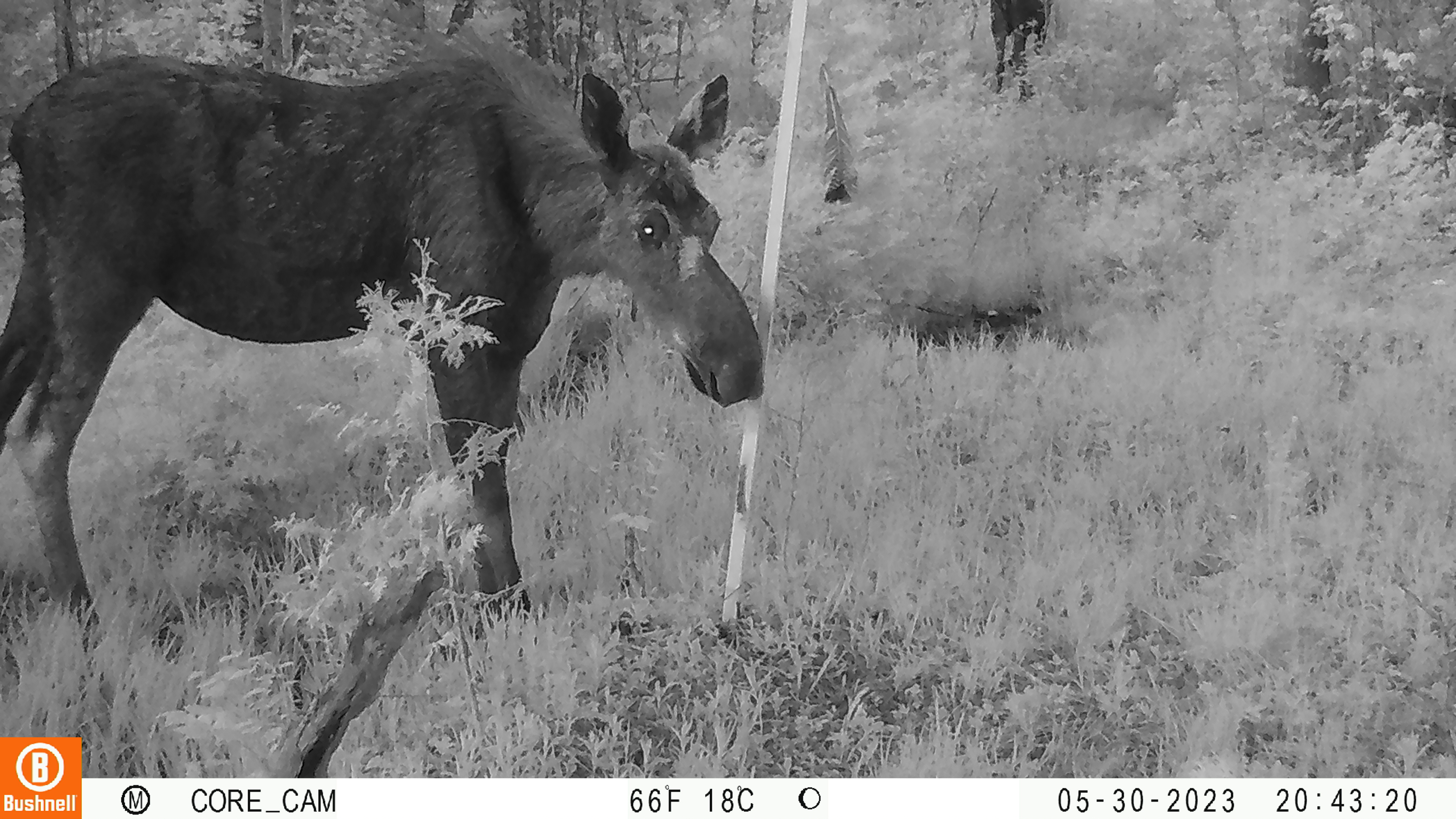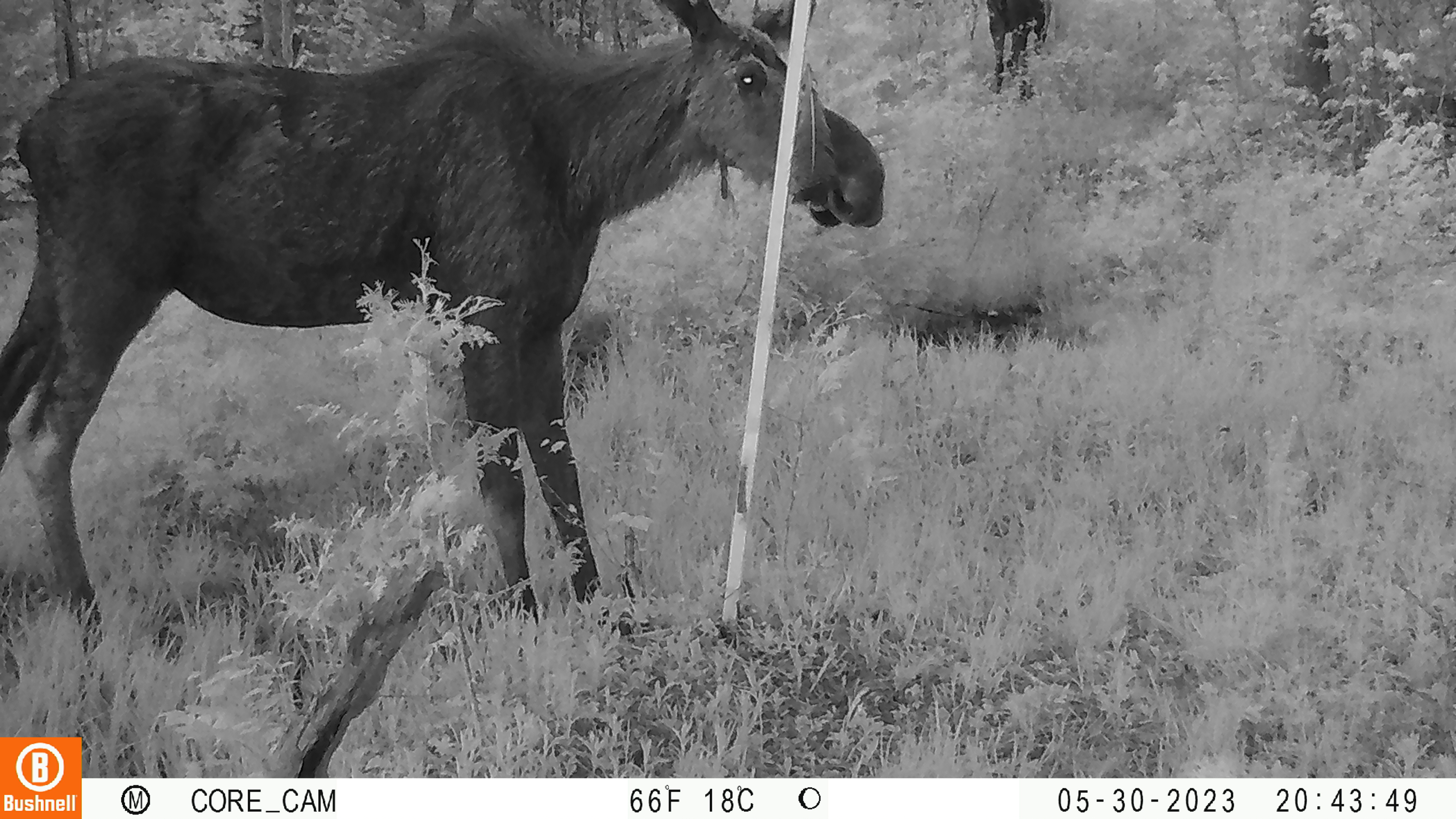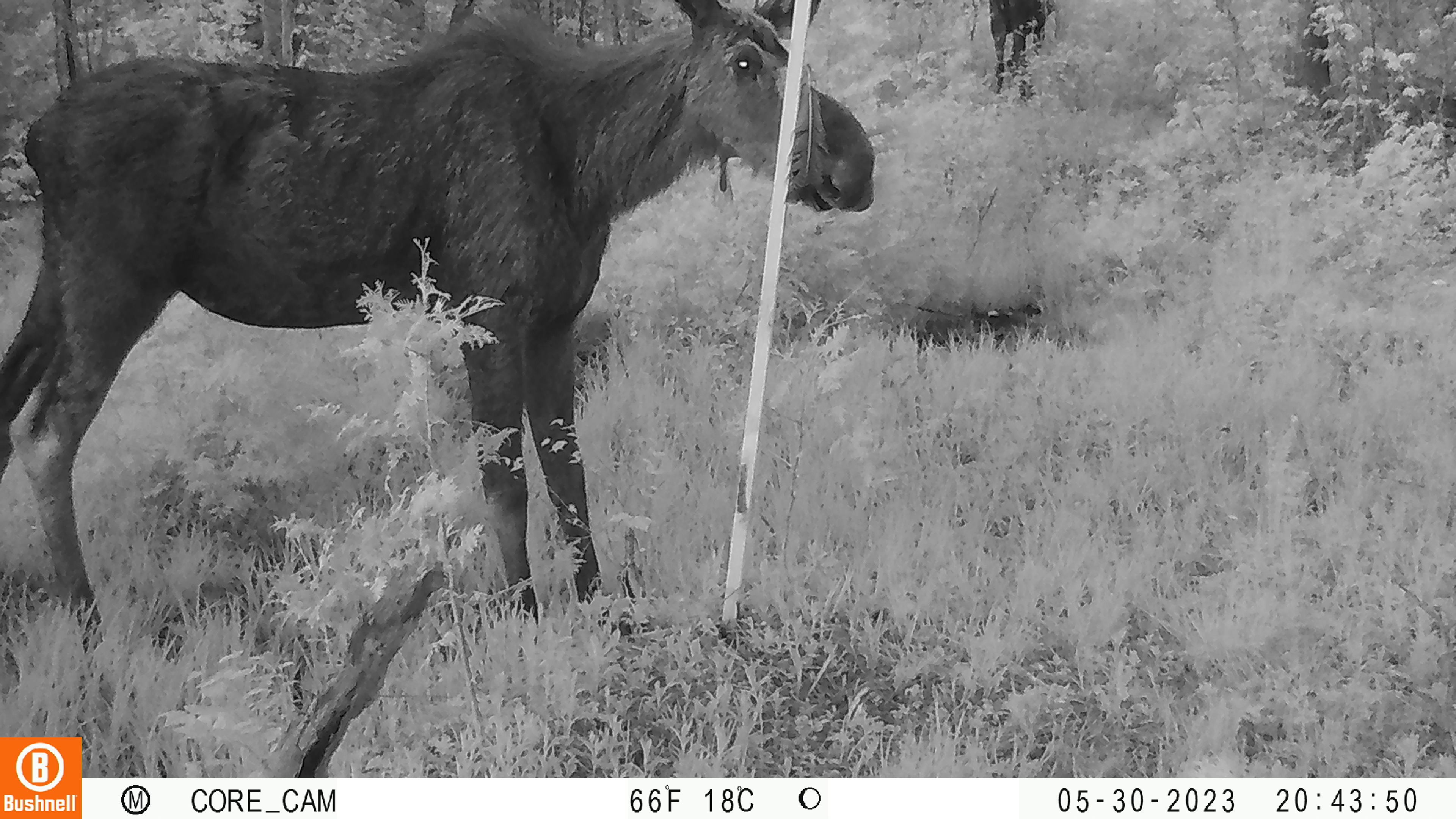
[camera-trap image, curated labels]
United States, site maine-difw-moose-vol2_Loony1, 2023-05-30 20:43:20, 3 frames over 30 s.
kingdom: Animalia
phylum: Chordata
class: Mammalia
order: Artiodactyla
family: Cervidae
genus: Alces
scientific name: Alces alces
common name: moose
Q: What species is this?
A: Moose (Alces alces).